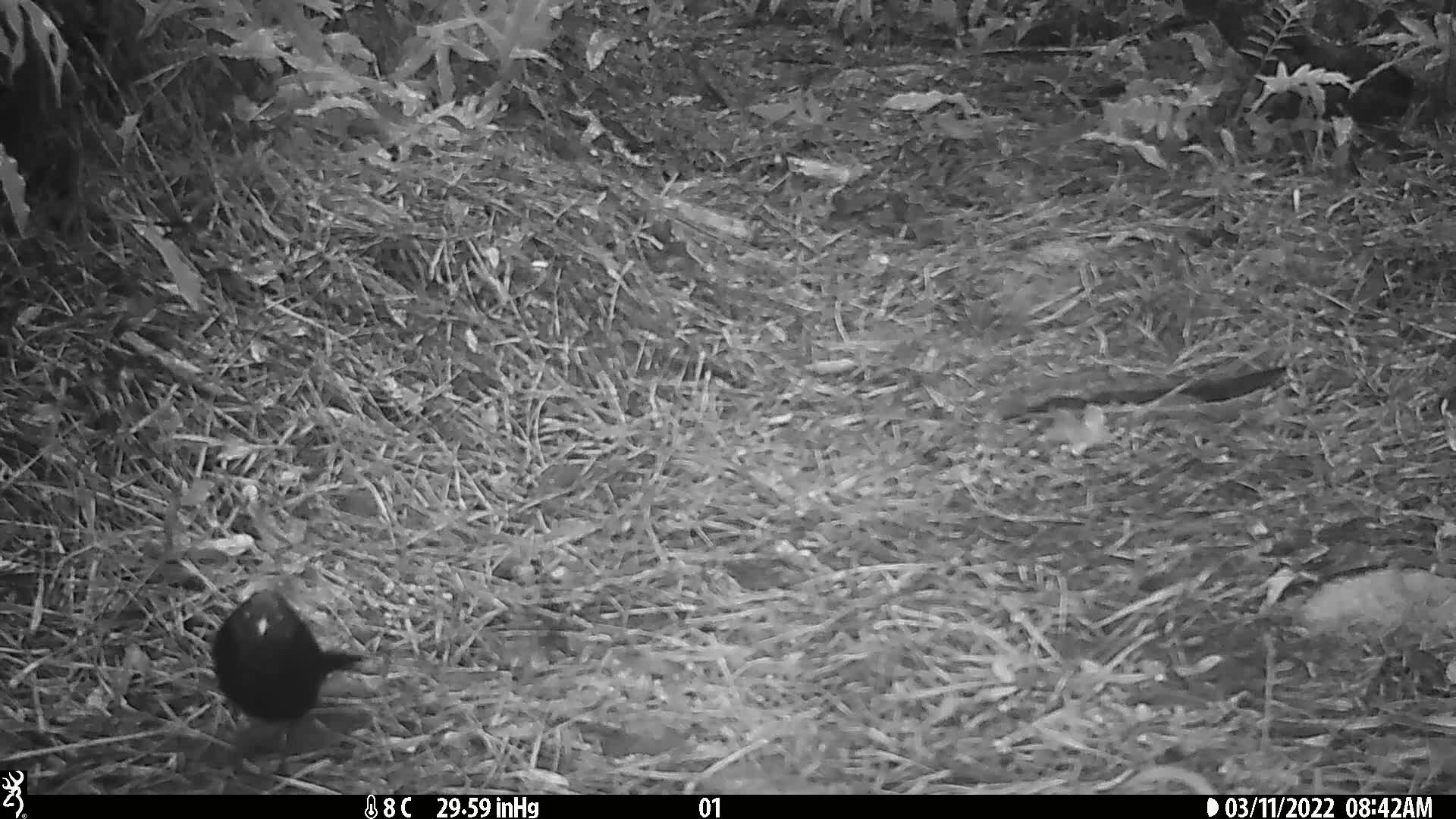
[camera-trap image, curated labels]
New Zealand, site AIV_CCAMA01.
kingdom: Animalia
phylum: Chordata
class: Aves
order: Passeriformes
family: Turdidae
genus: Turdus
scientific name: Turdus merula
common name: eurasian blackbird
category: blackbird